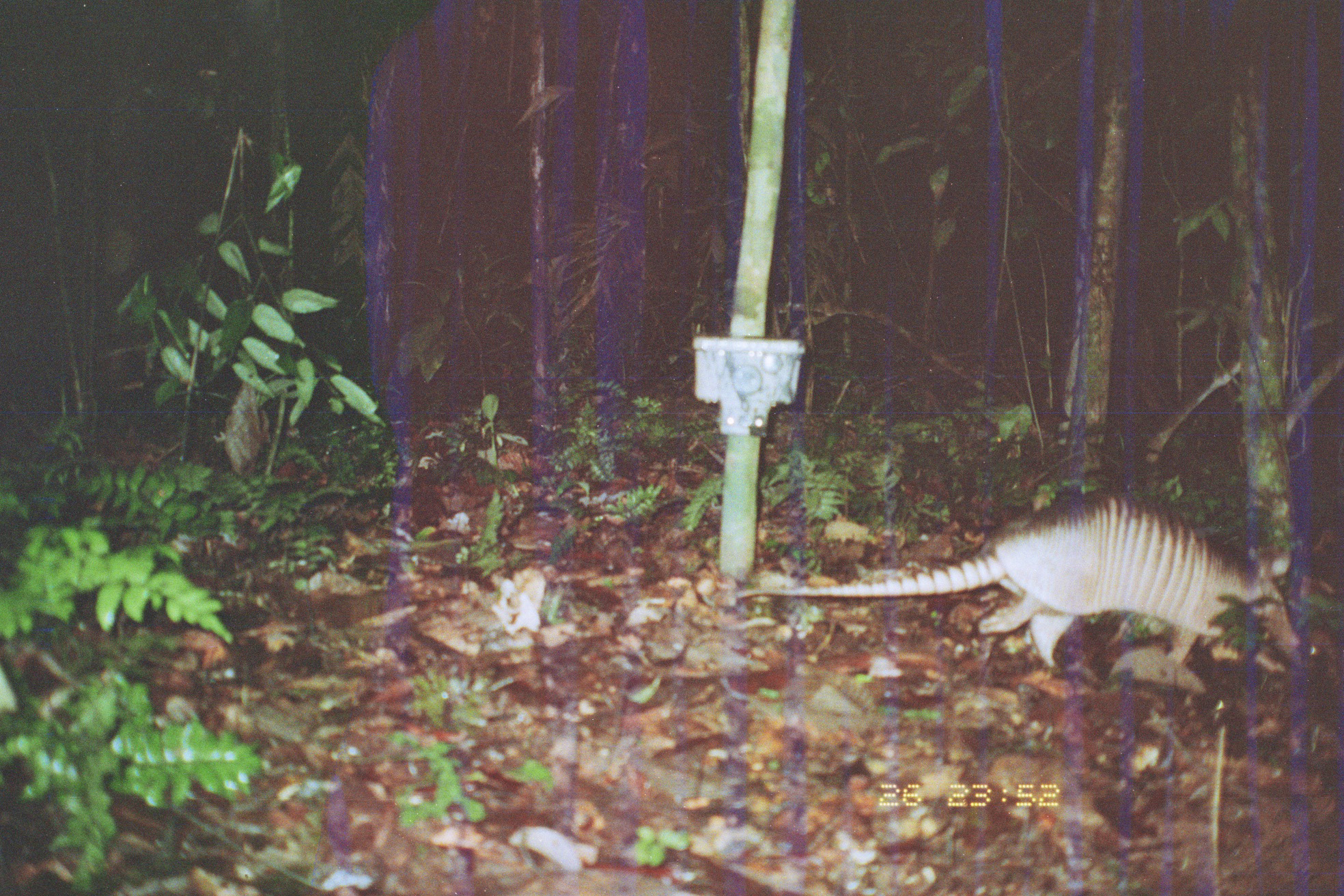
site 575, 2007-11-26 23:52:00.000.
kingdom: Animalia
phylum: Chordata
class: Mammalia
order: Cingulata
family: Dasypodidae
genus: Dasypus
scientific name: Dasypus novemcinctus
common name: nine-banded armadillo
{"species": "Dasypus novemcinctus (nine-banded armadillo)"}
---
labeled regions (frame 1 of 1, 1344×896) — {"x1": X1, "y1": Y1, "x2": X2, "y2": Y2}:
dasypus novemcinctus: {"x1": 738, "y1": 494, "x2": 1302, "y2": 668}